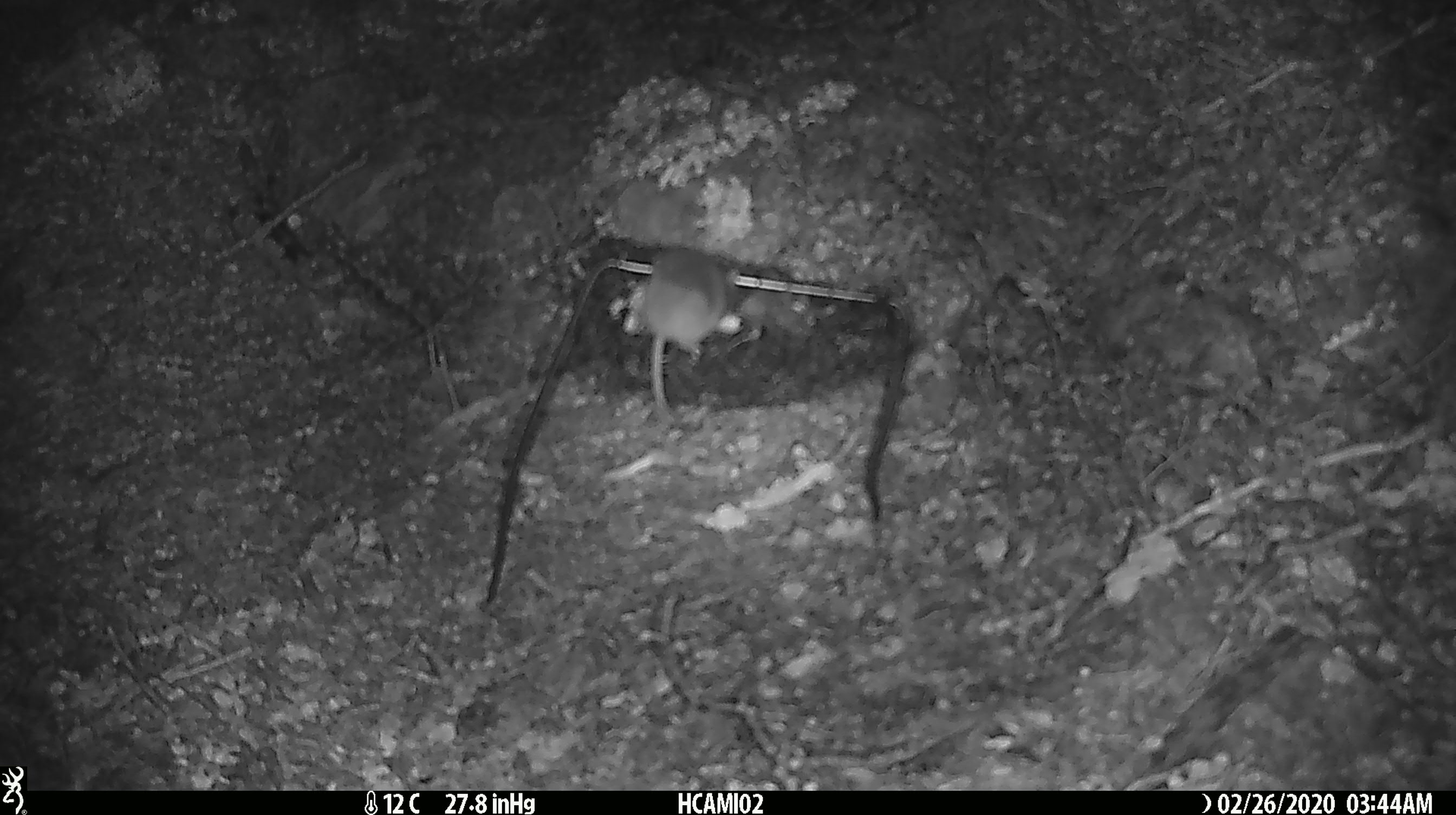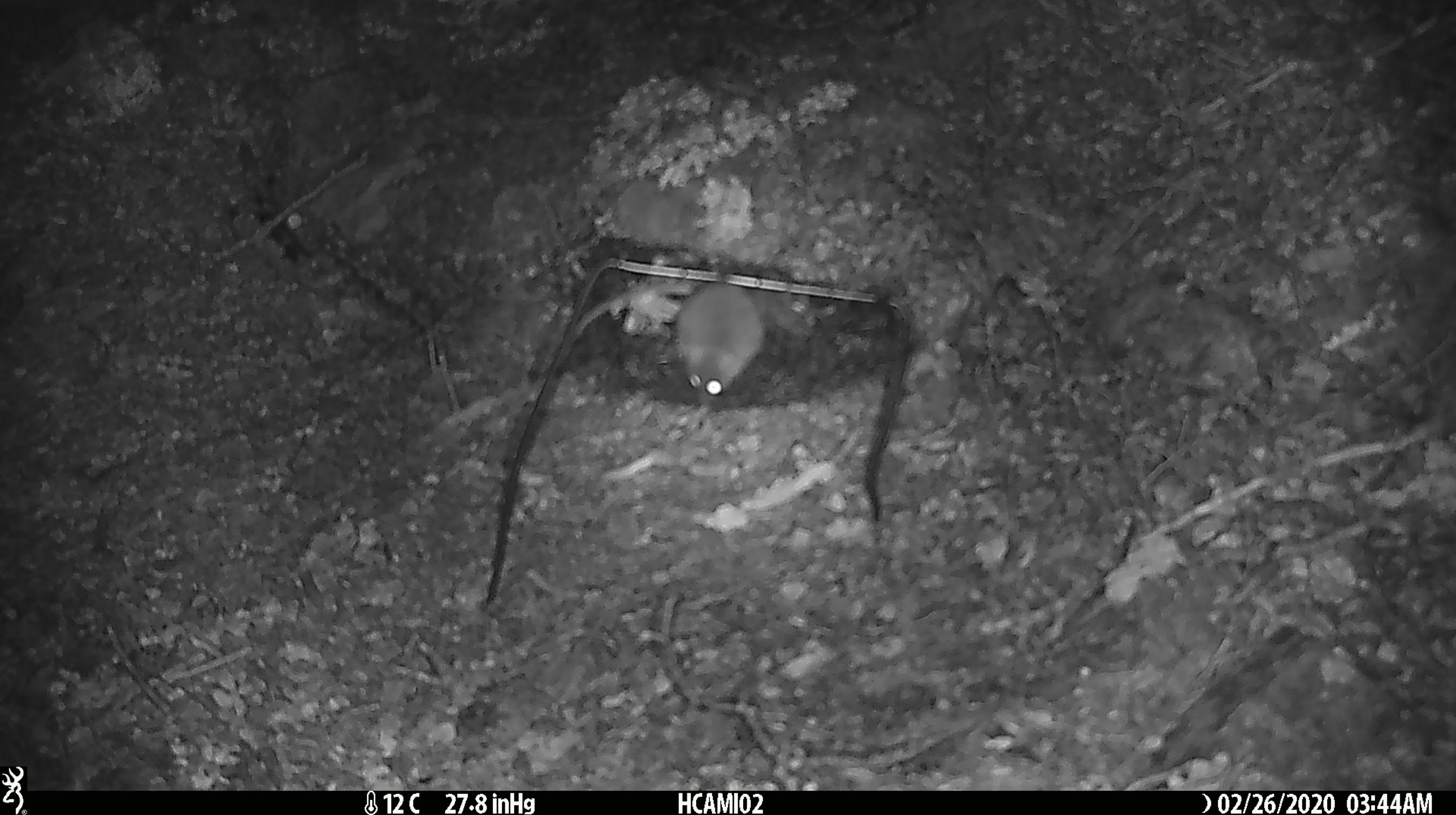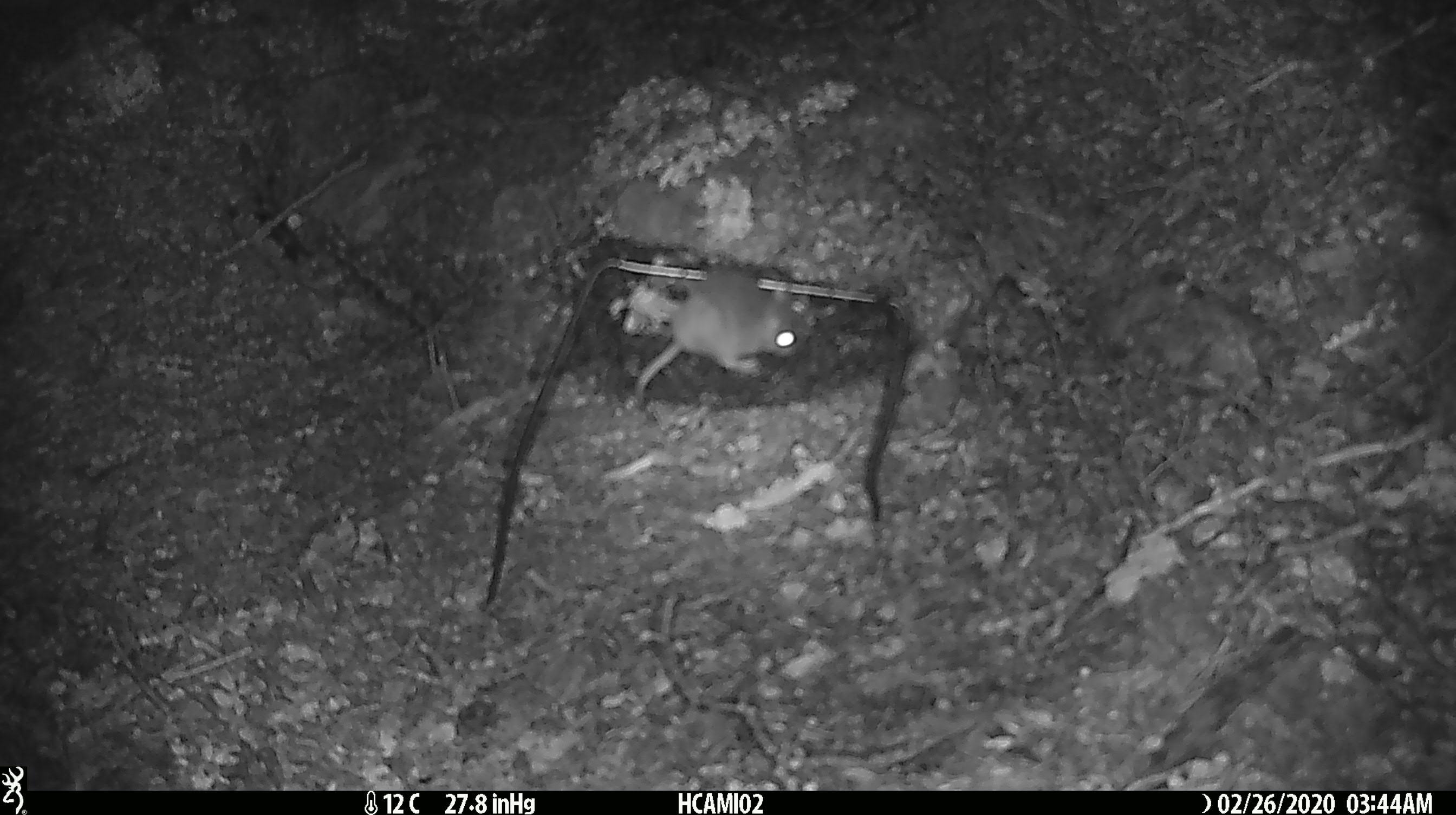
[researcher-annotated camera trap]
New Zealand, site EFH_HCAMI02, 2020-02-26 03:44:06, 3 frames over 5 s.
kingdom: Animalia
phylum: Chordata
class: Mammalia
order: Rodentia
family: Muridae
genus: Mus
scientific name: Mus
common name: mouse